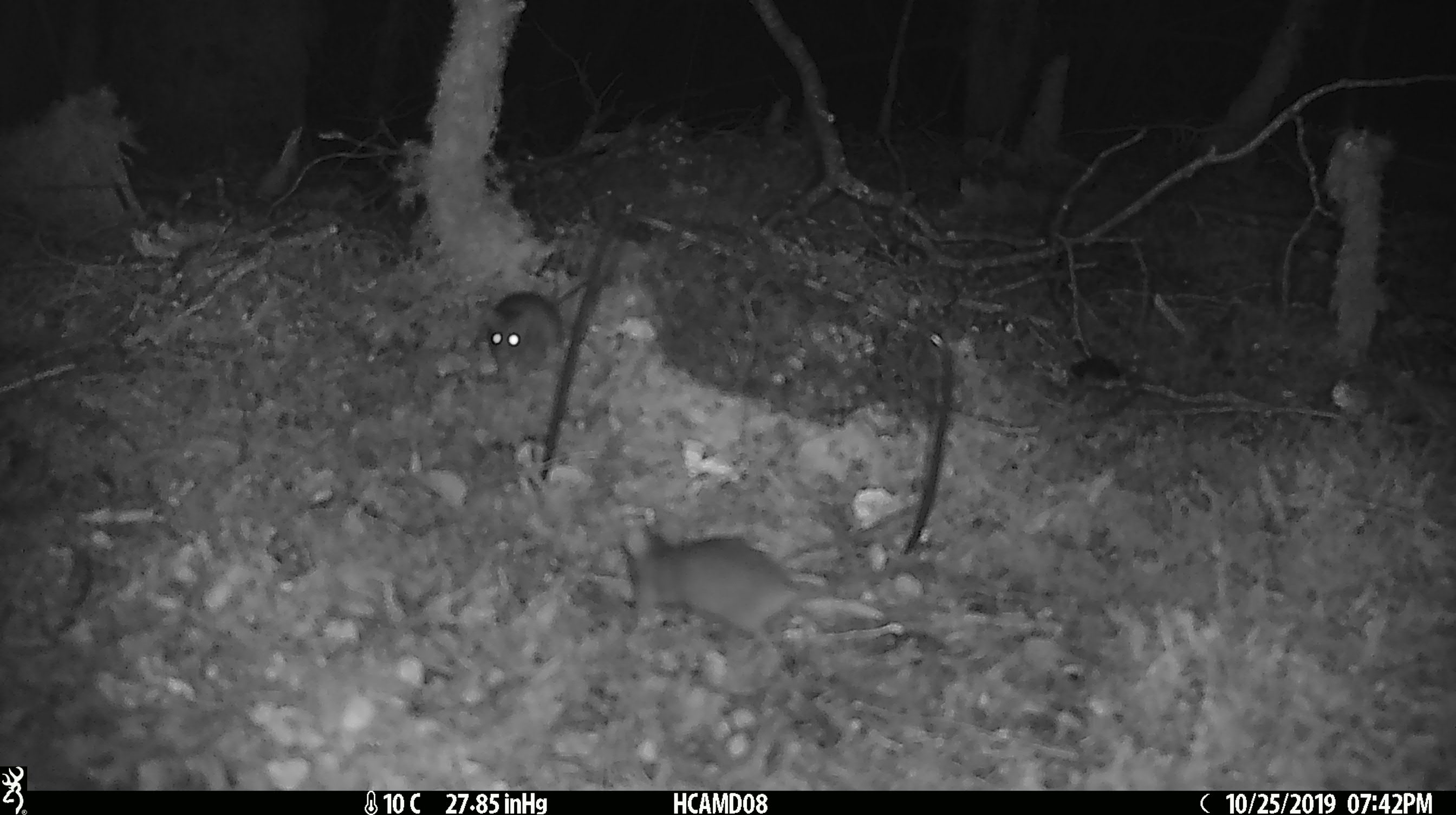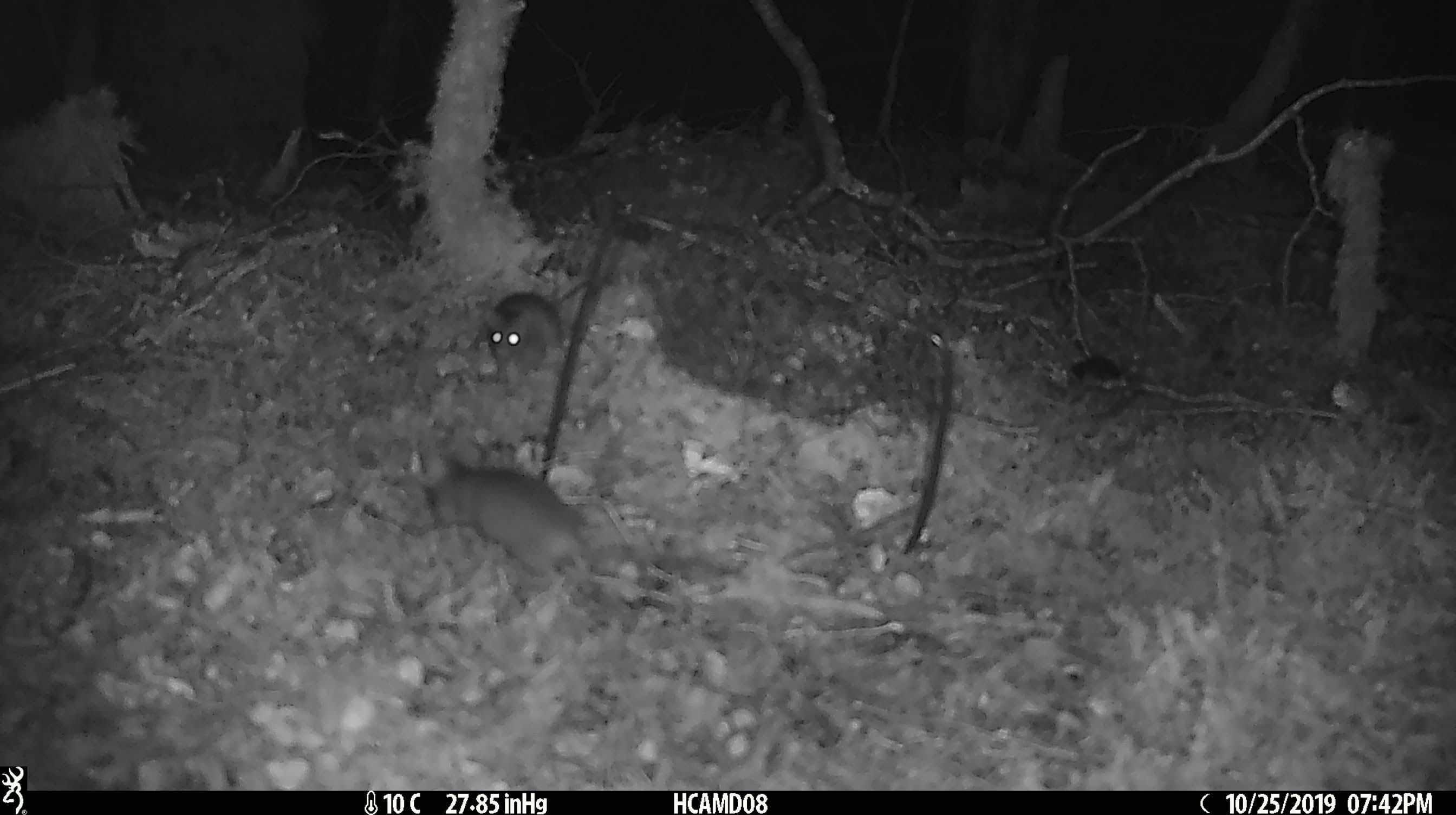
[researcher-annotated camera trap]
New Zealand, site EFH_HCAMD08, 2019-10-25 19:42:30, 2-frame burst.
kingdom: Animalia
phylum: Chordata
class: Mammalia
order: Rodentia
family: Muridae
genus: Mus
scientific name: Mus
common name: mouse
Mouse (Mus).